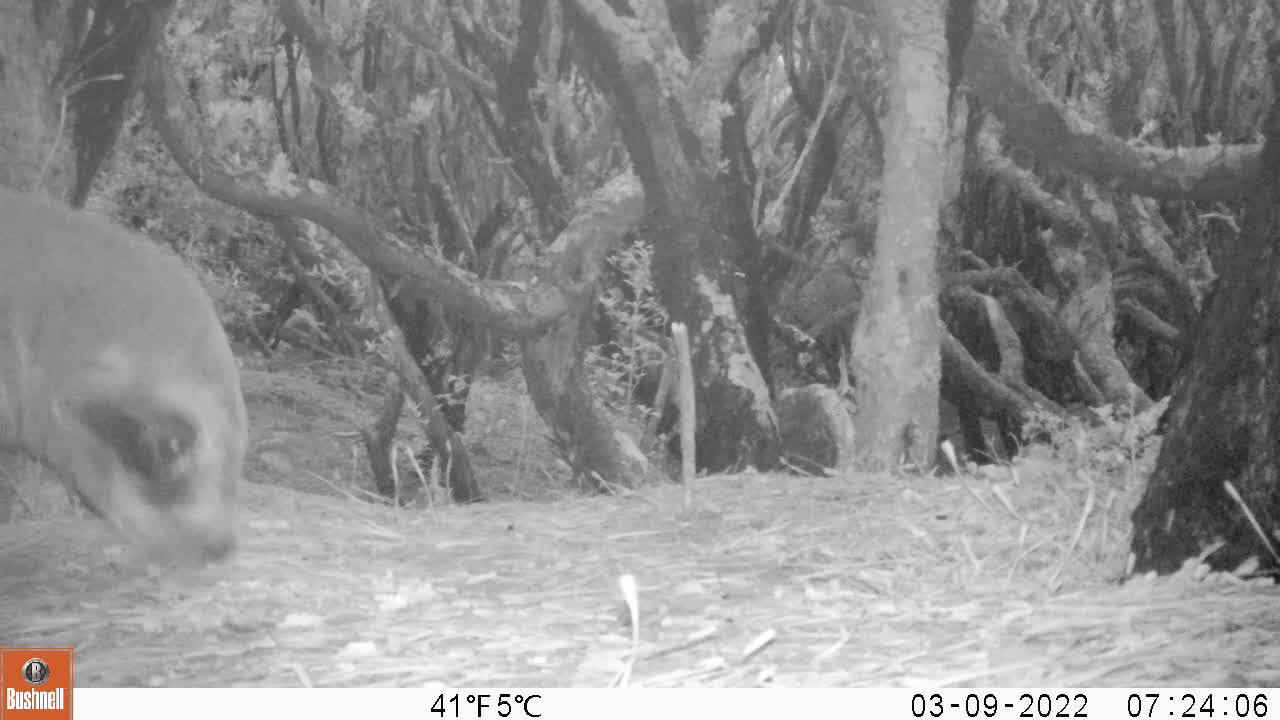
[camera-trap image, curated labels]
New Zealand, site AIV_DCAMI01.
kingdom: Animalia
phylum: Chordata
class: Mammalia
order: Carnivora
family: Otariidae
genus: Phocarctos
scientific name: Phocarctos hookeri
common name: new zealand sea lion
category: sealion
Sealion (new zealand sea lion) (Phocarctos hookeri).